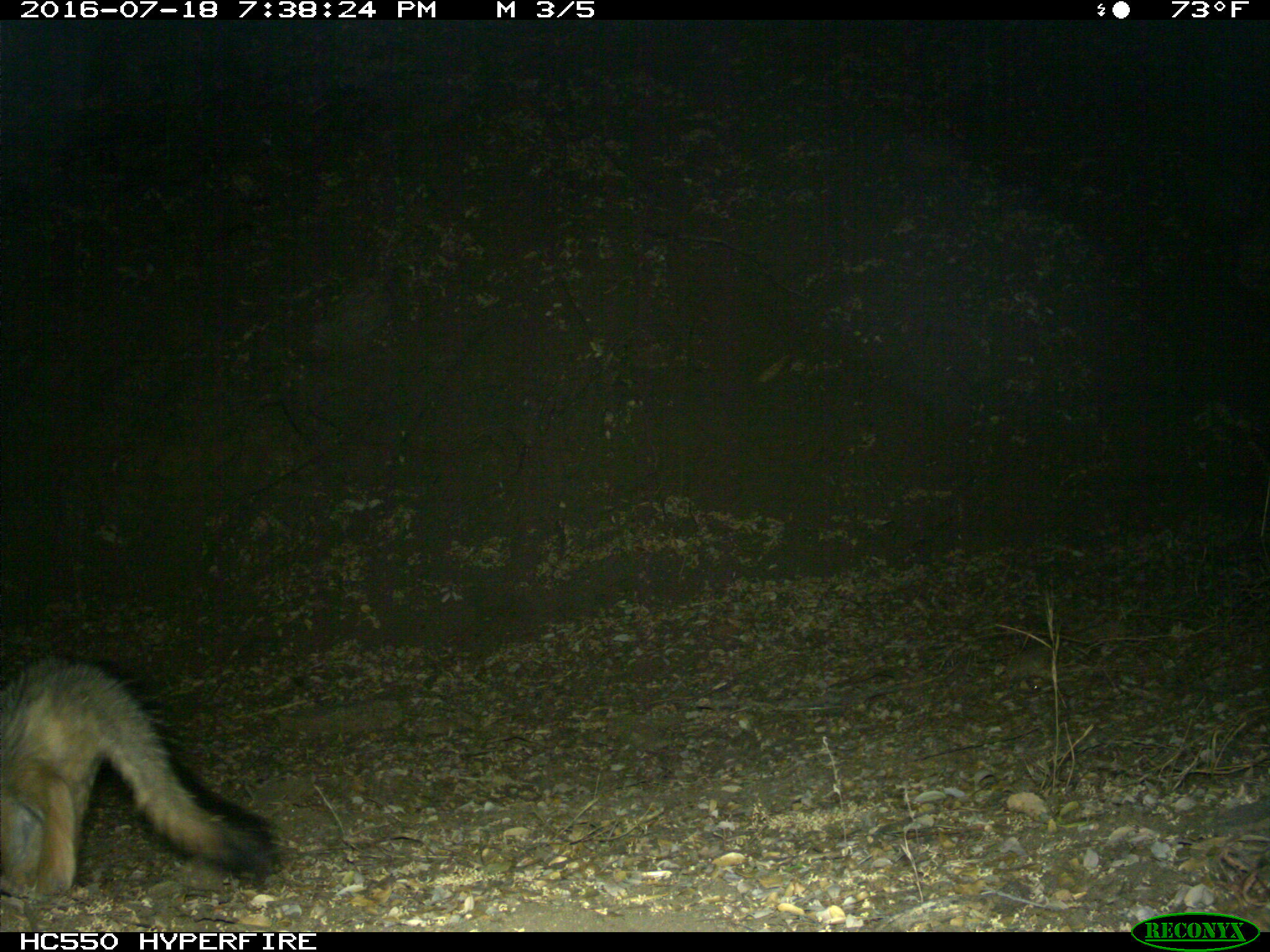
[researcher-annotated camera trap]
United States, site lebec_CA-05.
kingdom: Animalia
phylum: Chordata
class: Mammalia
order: Carnivora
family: Canidae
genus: Urocyon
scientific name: Urocyon cinereoargenteus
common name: gray fox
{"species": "Urocyon cinereoargenteus (gray fox)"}